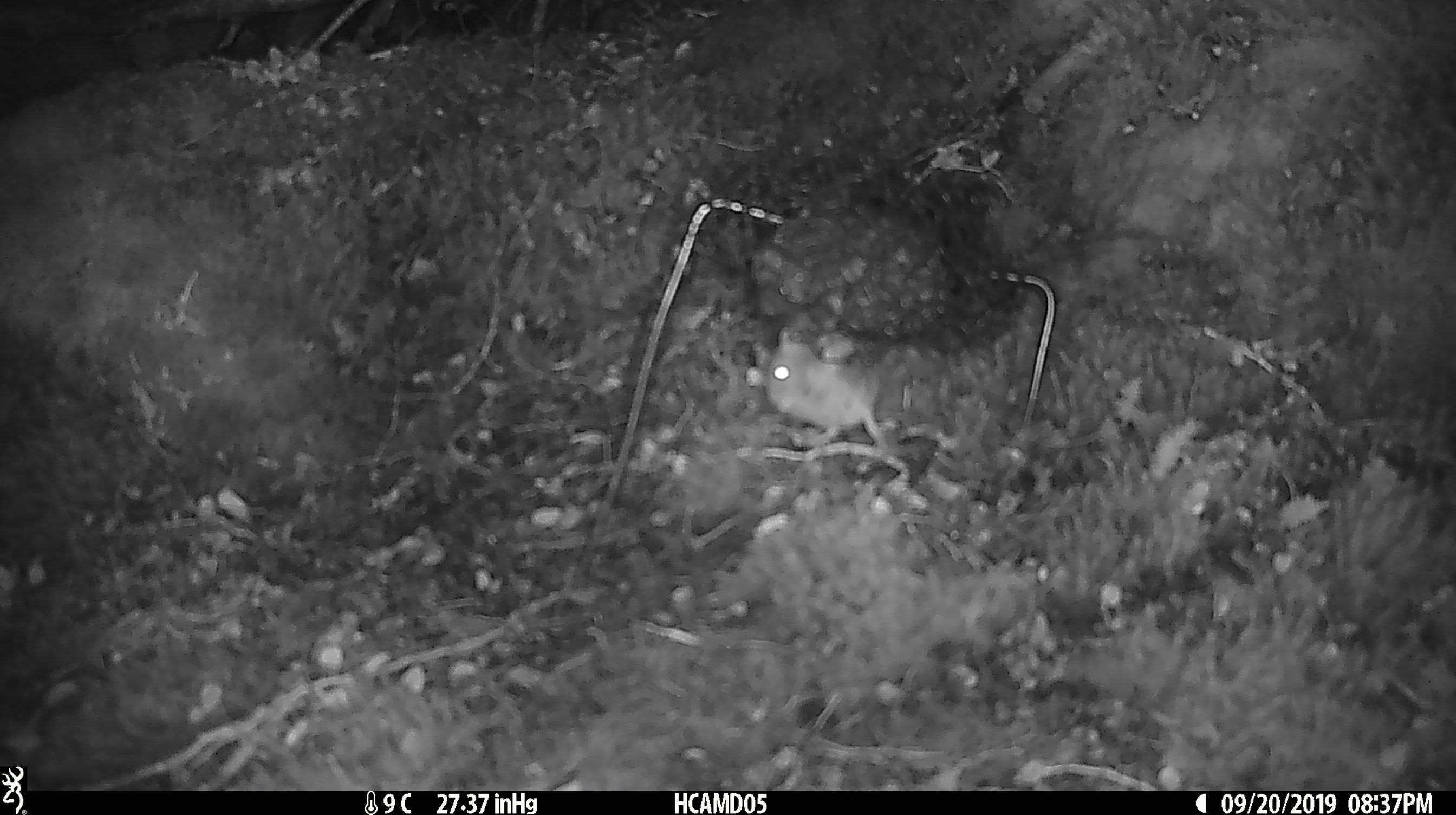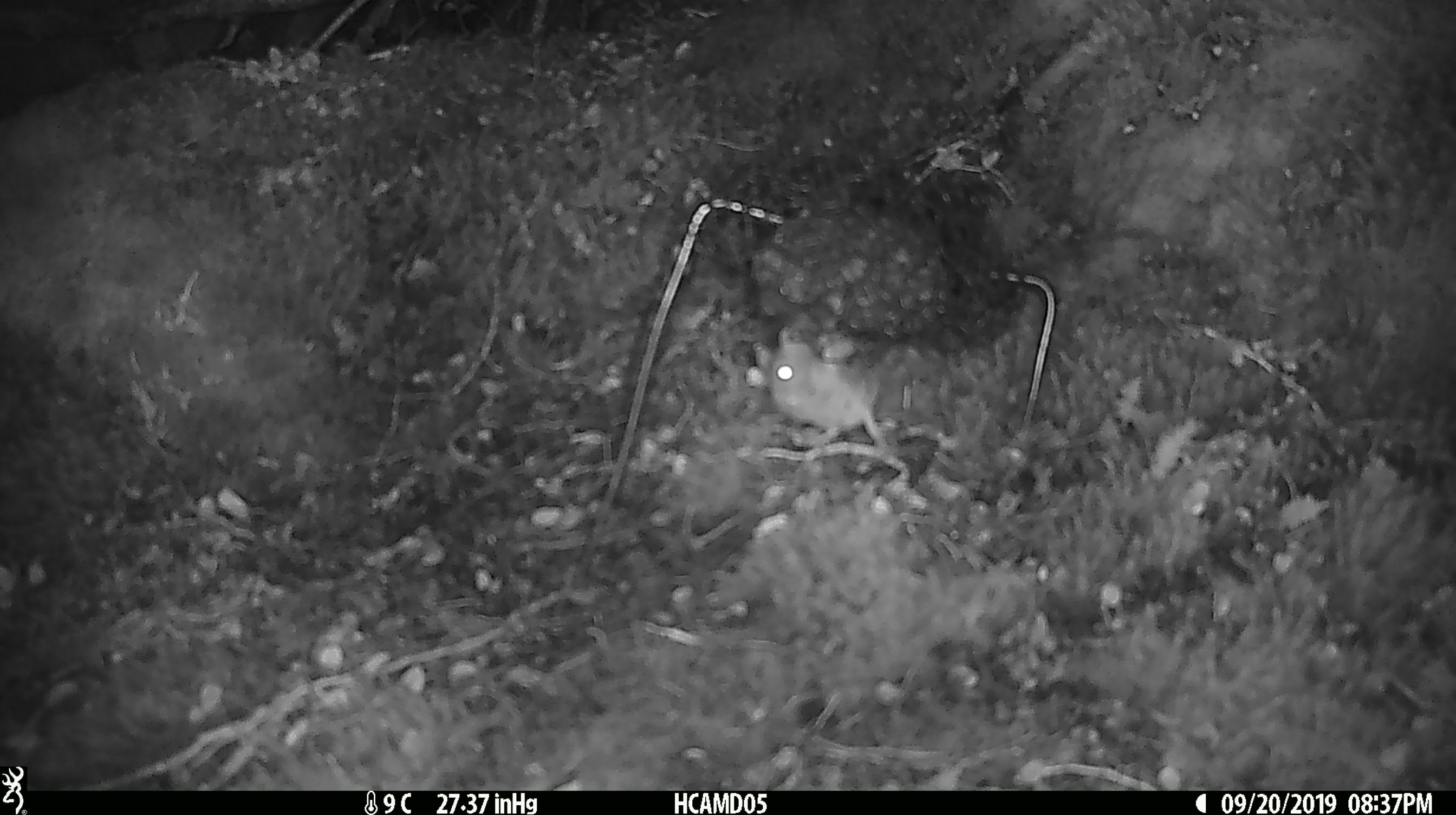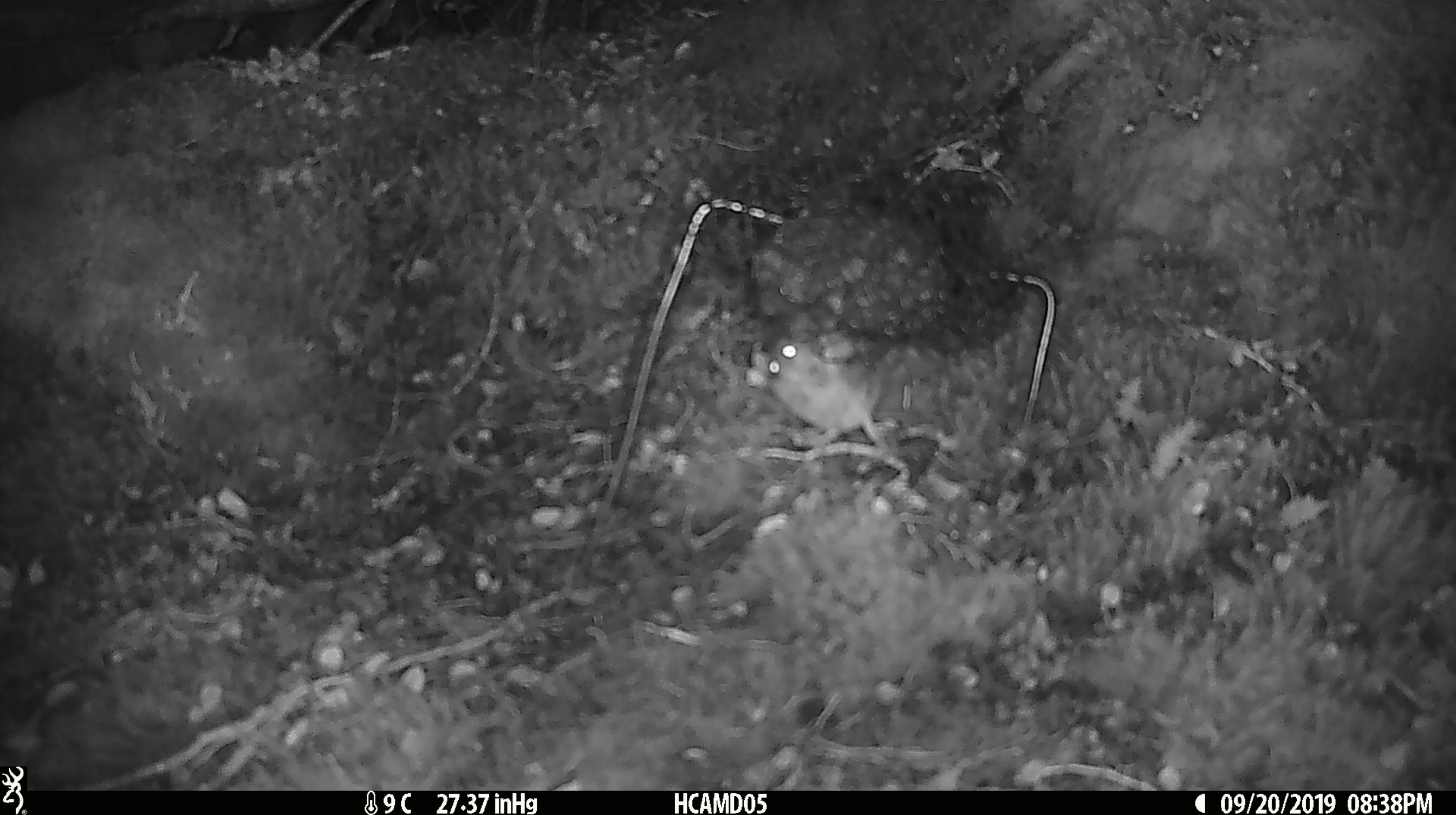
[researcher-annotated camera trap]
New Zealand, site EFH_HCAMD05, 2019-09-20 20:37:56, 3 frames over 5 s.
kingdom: Animalia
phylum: Chordata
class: Mammalia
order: Rodentia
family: Muridae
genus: Mus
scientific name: Mus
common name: mouse